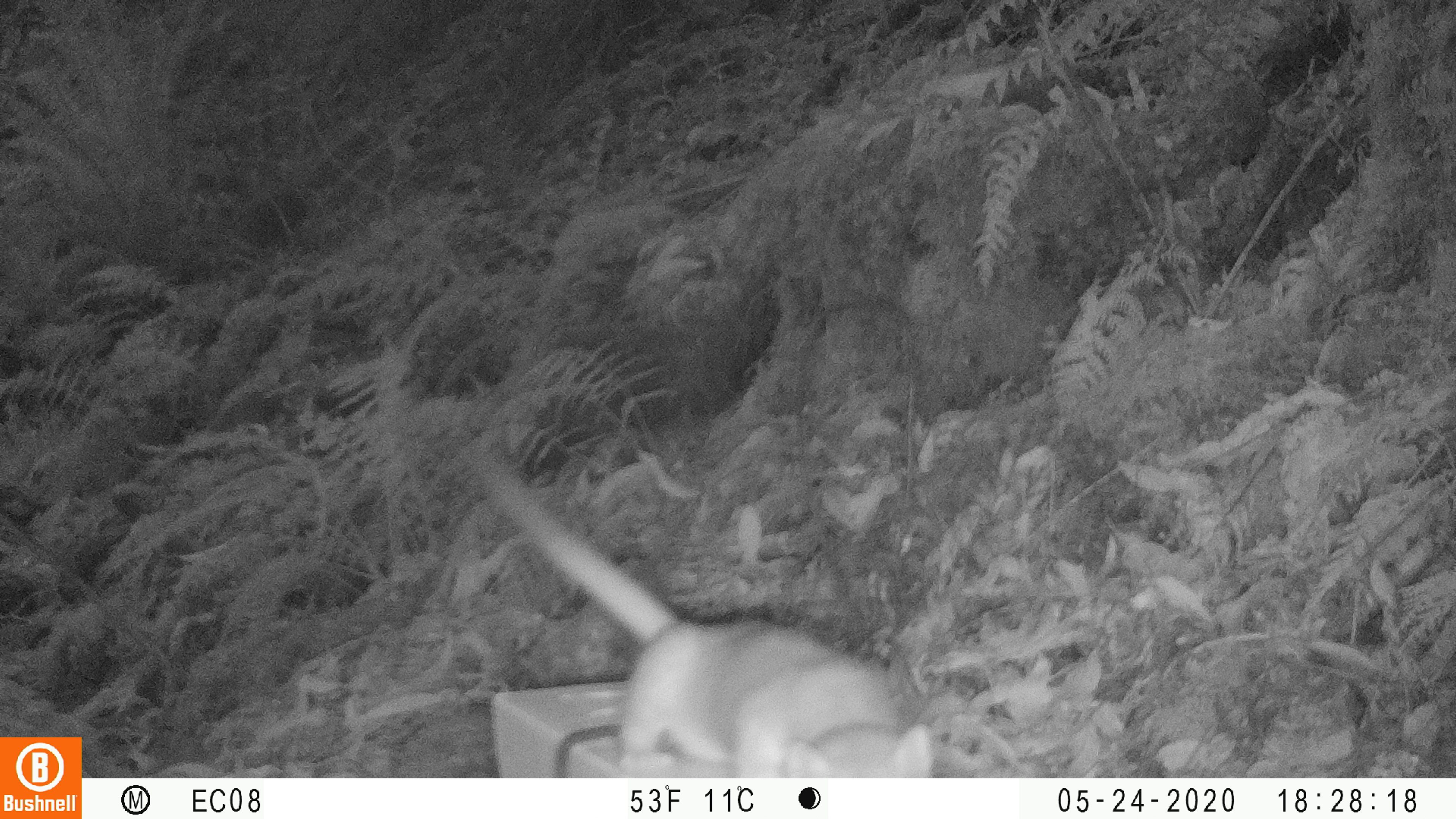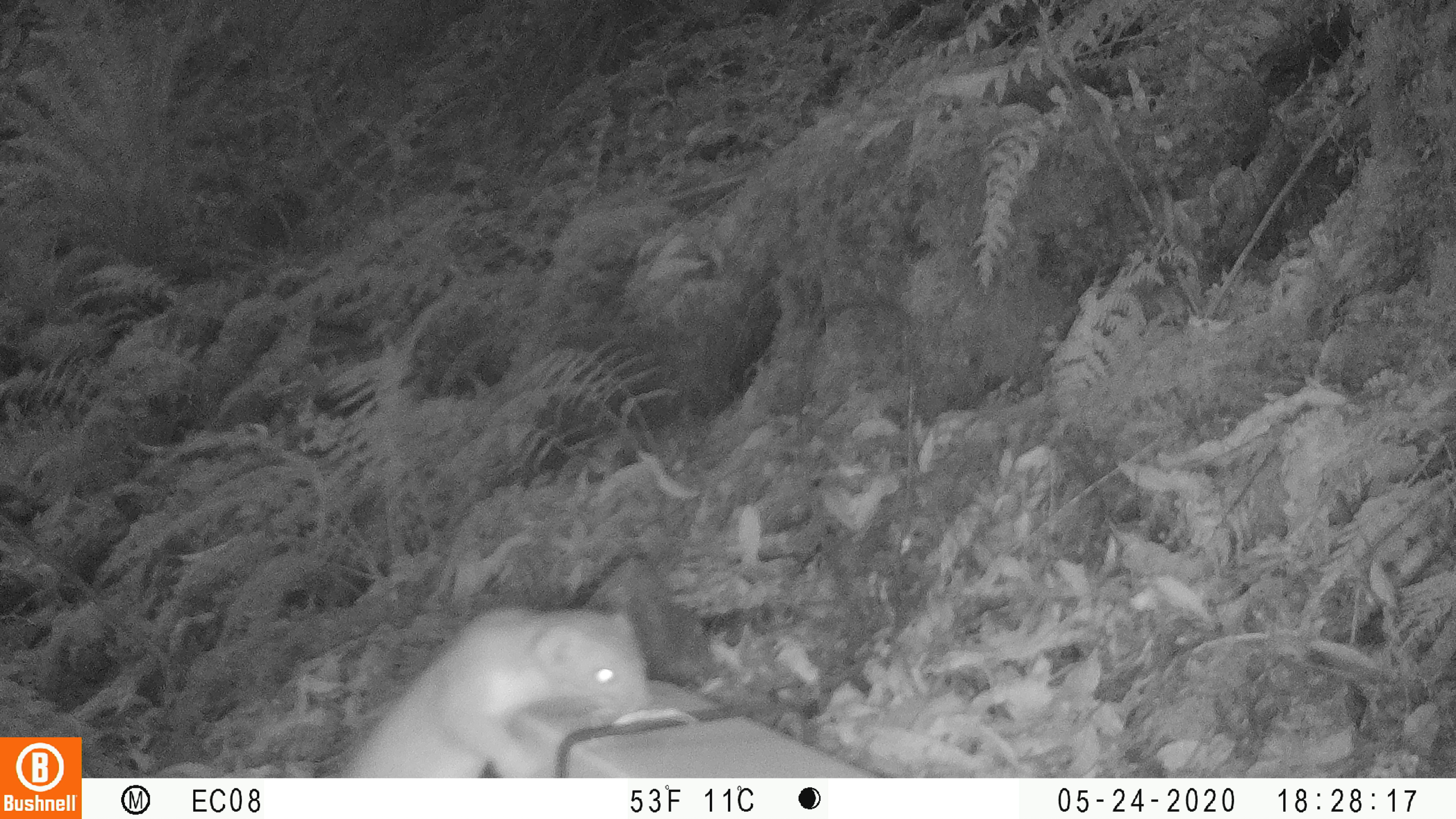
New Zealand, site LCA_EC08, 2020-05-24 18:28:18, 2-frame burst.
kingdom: Animalia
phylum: Chordata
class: Mammalia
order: Carnivora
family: Mustelidae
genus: Mustela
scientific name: Mustela erminea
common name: stoat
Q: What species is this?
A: Stoat (Mustela erminea).